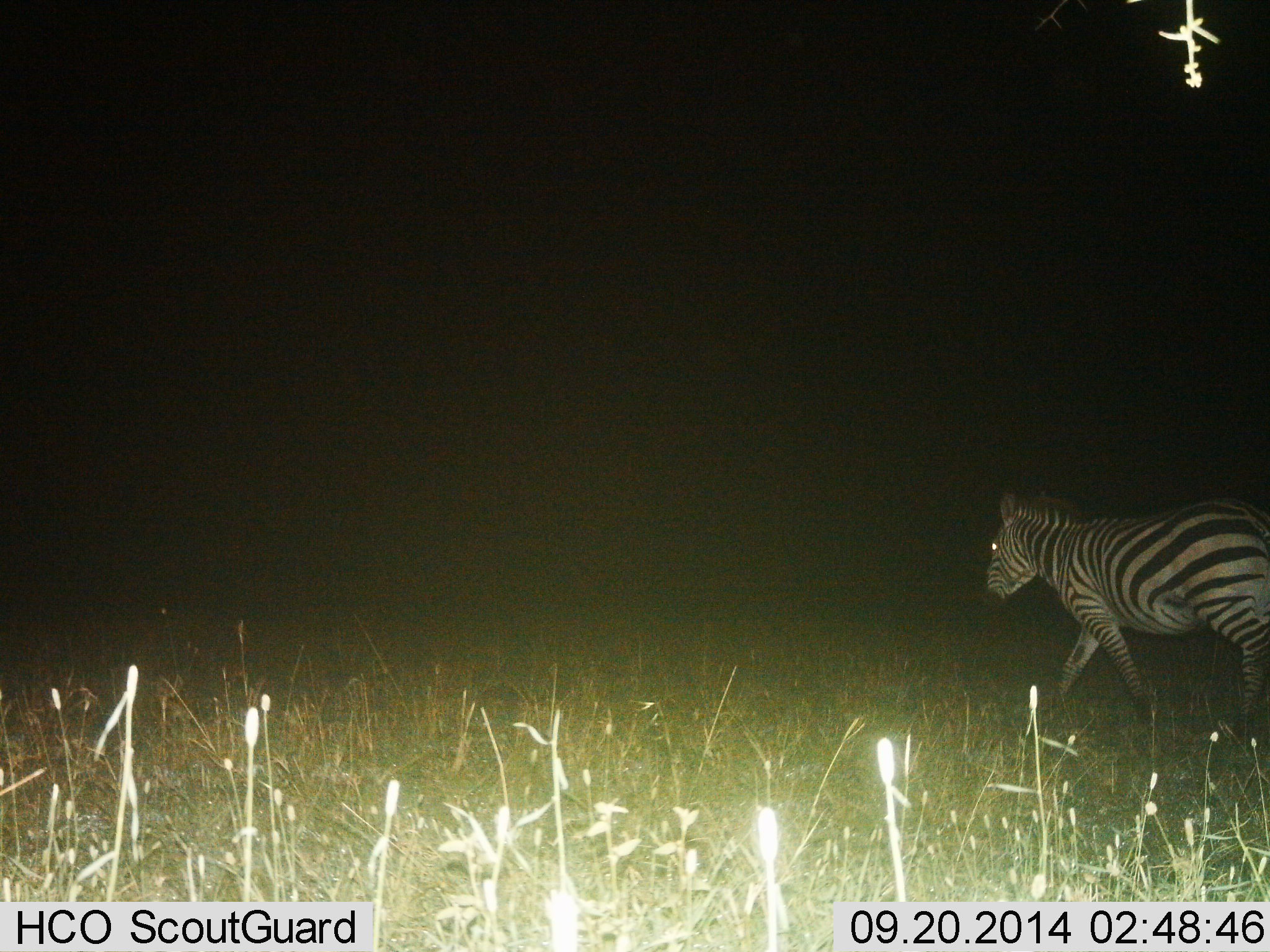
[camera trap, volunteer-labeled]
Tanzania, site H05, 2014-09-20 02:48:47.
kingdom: Animalia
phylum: Chordata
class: Mammalia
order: Perissodactyla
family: Equidae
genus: Equus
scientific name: Equus quagga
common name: plains zebra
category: zebra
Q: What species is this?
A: Zebra (plains zebra) (Equus quagga).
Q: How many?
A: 1.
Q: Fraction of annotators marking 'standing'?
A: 0%.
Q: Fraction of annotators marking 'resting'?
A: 0%.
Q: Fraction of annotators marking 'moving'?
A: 100%.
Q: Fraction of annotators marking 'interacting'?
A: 0%.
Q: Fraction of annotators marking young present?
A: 0%.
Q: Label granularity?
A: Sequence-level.